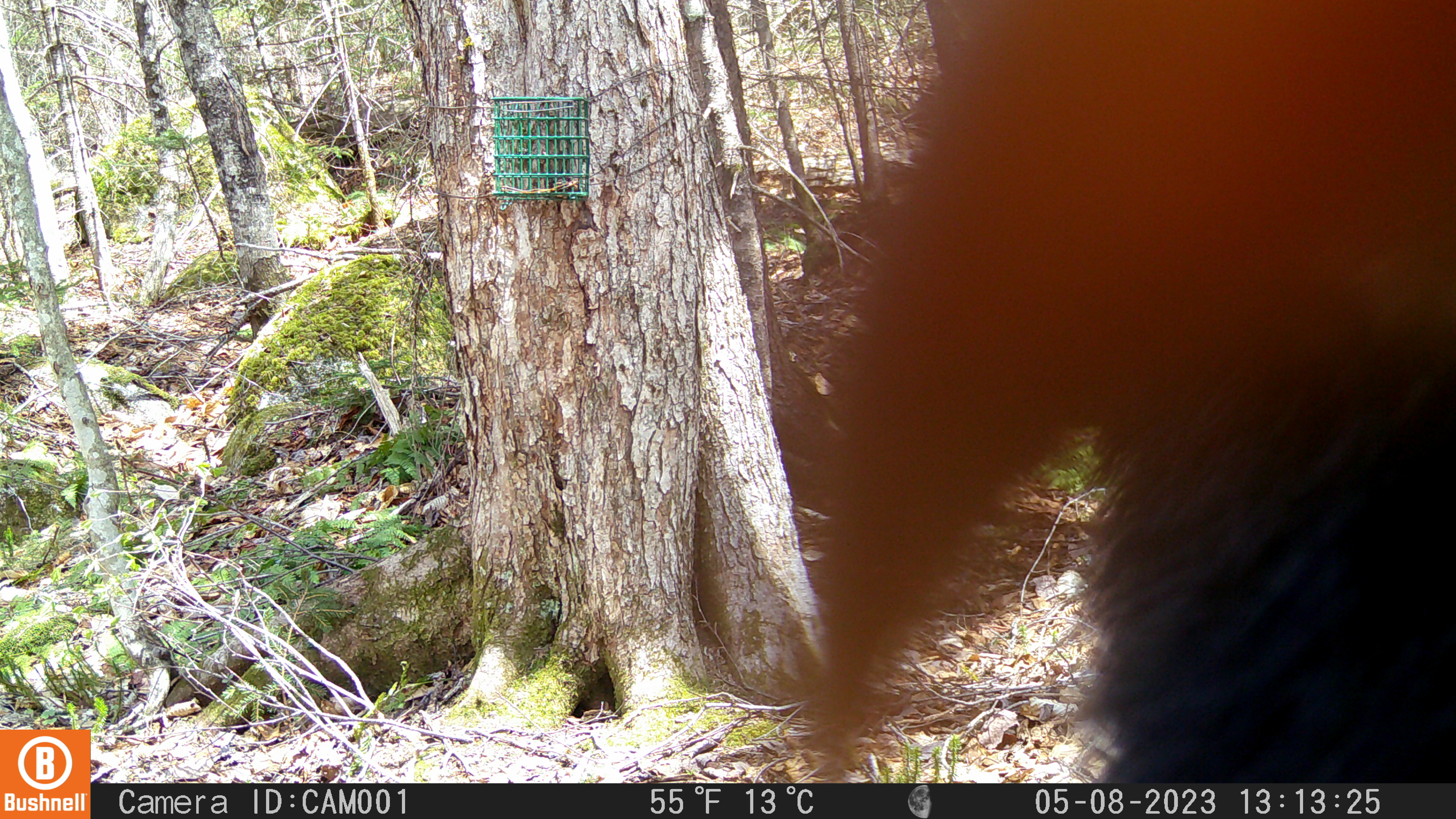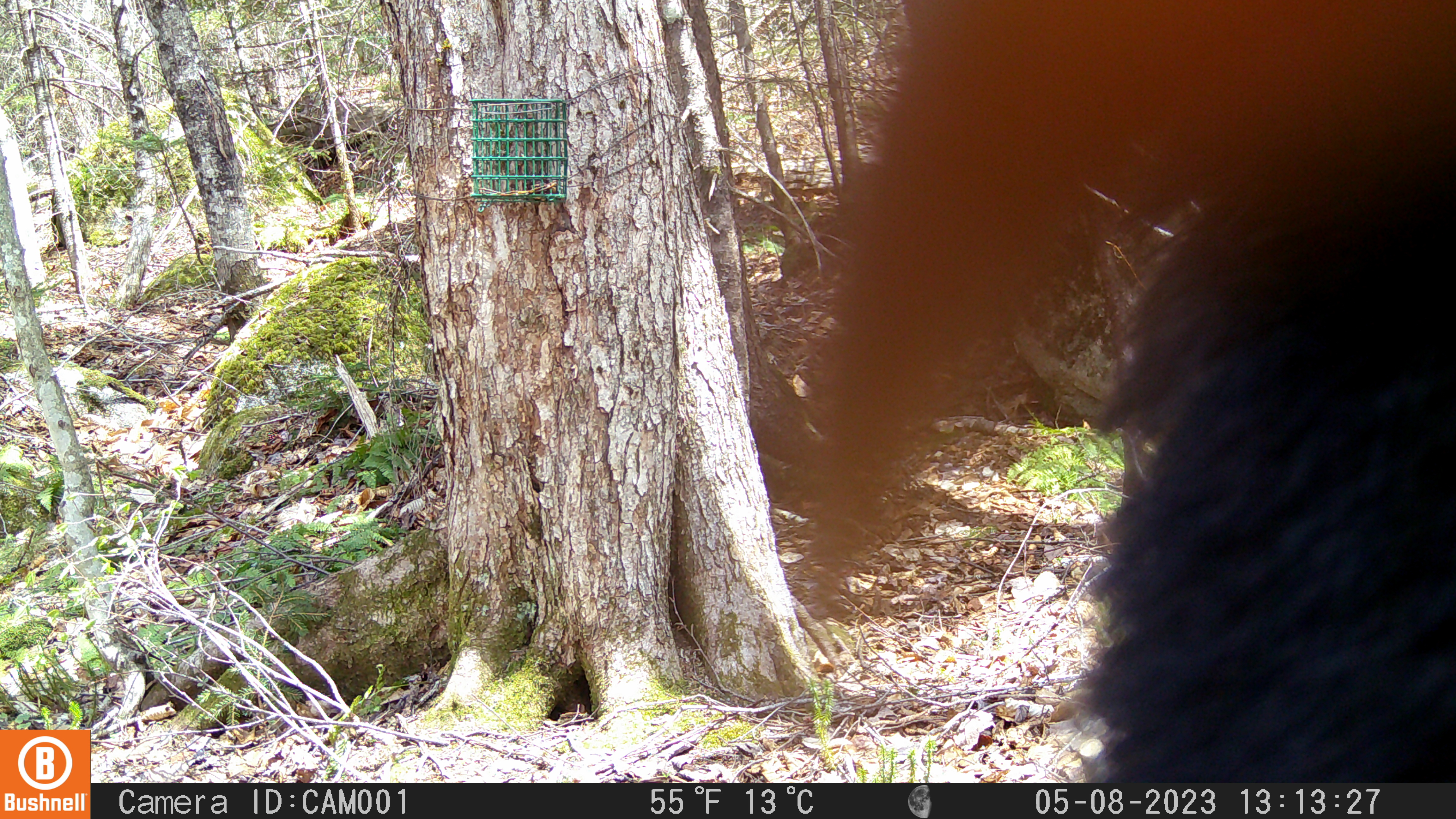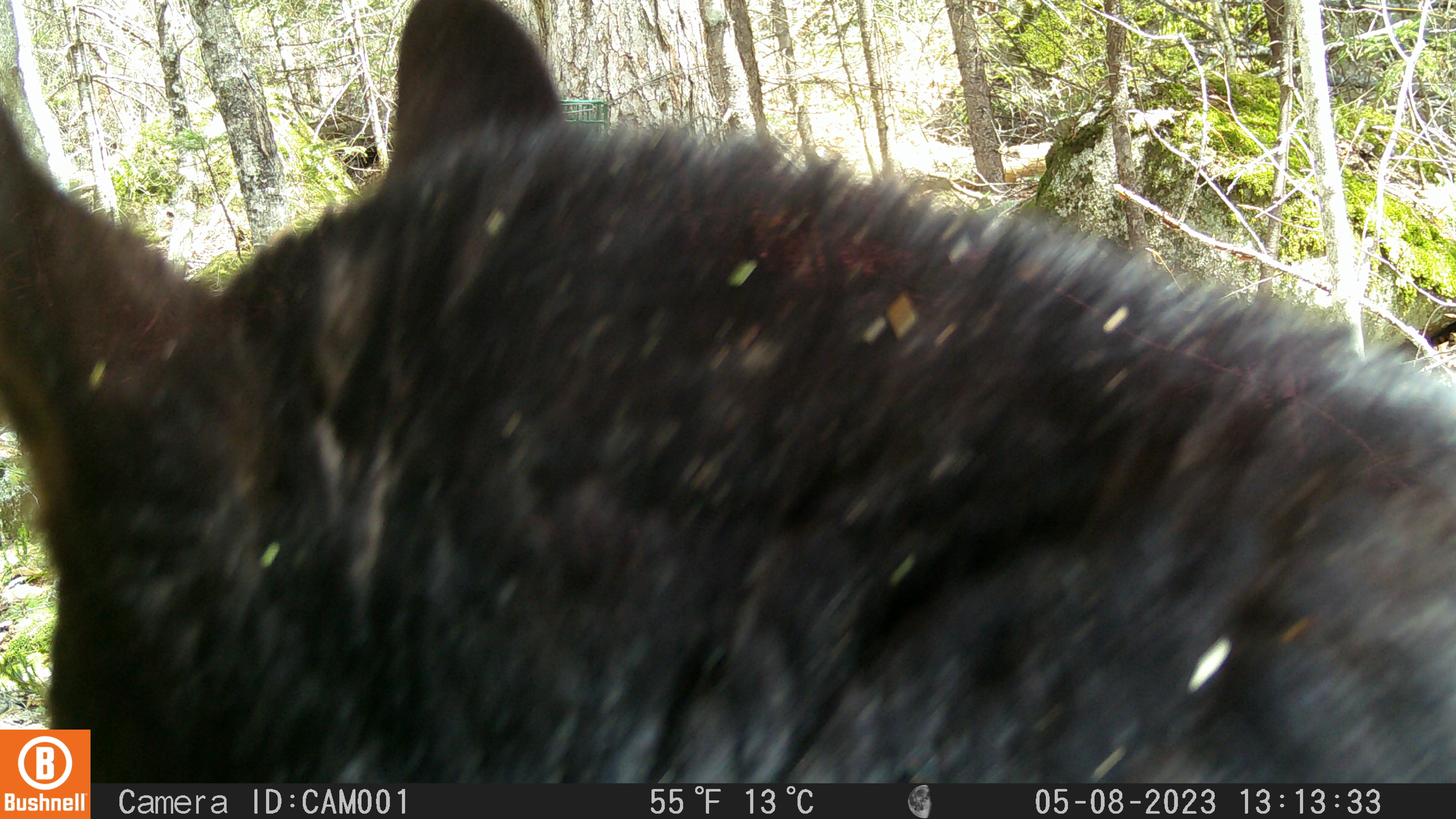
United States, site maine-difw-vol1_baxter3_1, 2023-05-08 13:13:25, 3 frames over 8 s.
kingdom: Animalia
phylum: Chordata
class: Mammalia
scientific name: Mammalia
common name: mammal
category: mammal sp.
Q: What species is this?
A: Mammal sp. (mammal) (Mammalia).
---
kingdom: Animalia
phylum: Chordata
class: Mammalia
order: Carnivora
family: Ursidae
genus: Ursus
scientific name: Ursus americanus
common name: black bear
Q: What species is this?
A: Black bear (Ursus americanus).